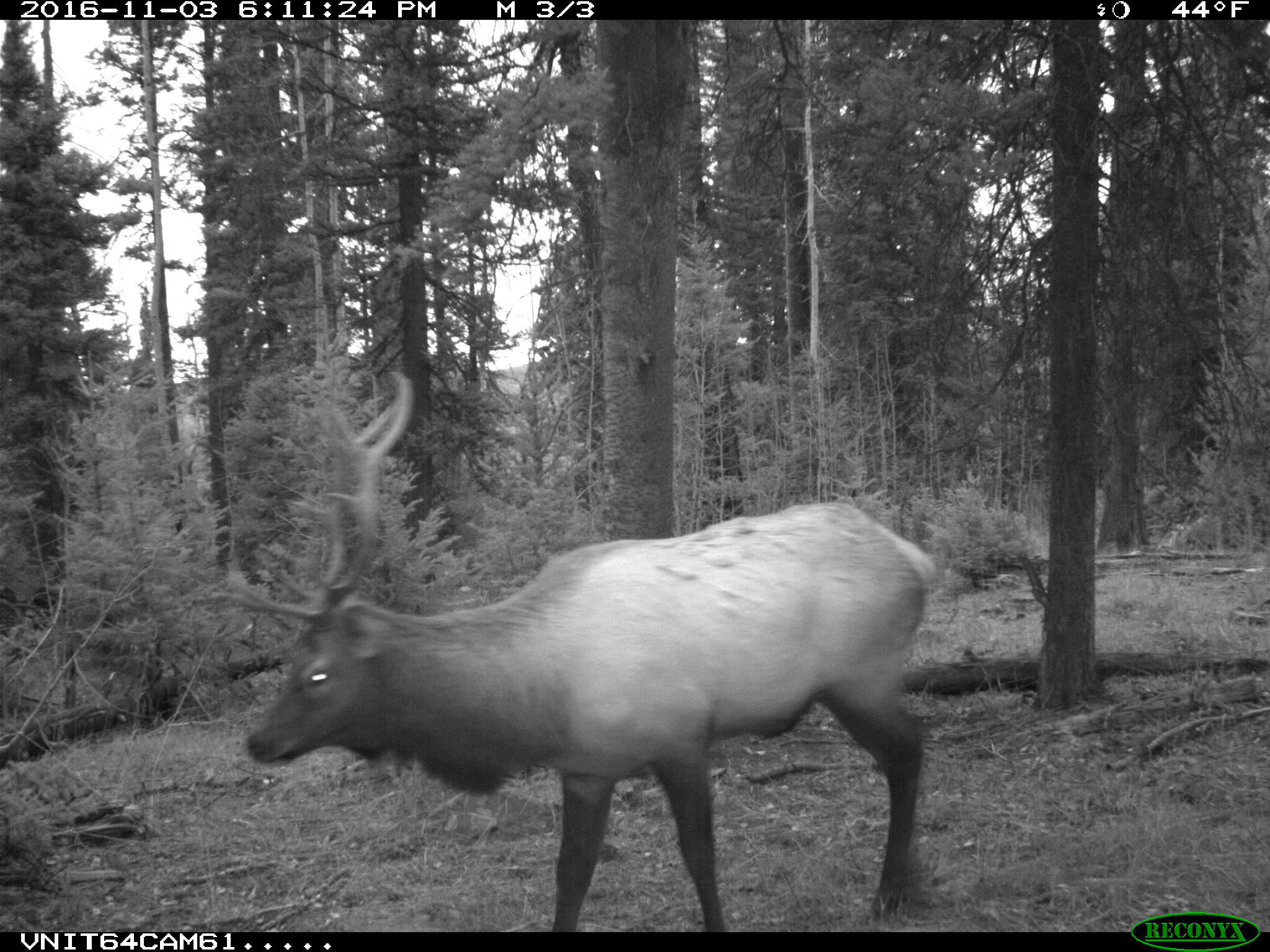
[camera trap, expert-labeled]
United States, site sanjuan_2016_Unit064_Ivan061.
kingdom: Animalia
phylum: Chordata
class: Mammalia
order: Artiodactyla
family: Cervidae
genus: Cervus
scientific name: Cervus elaphus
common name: red deer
Cervus elaphus (red deer).